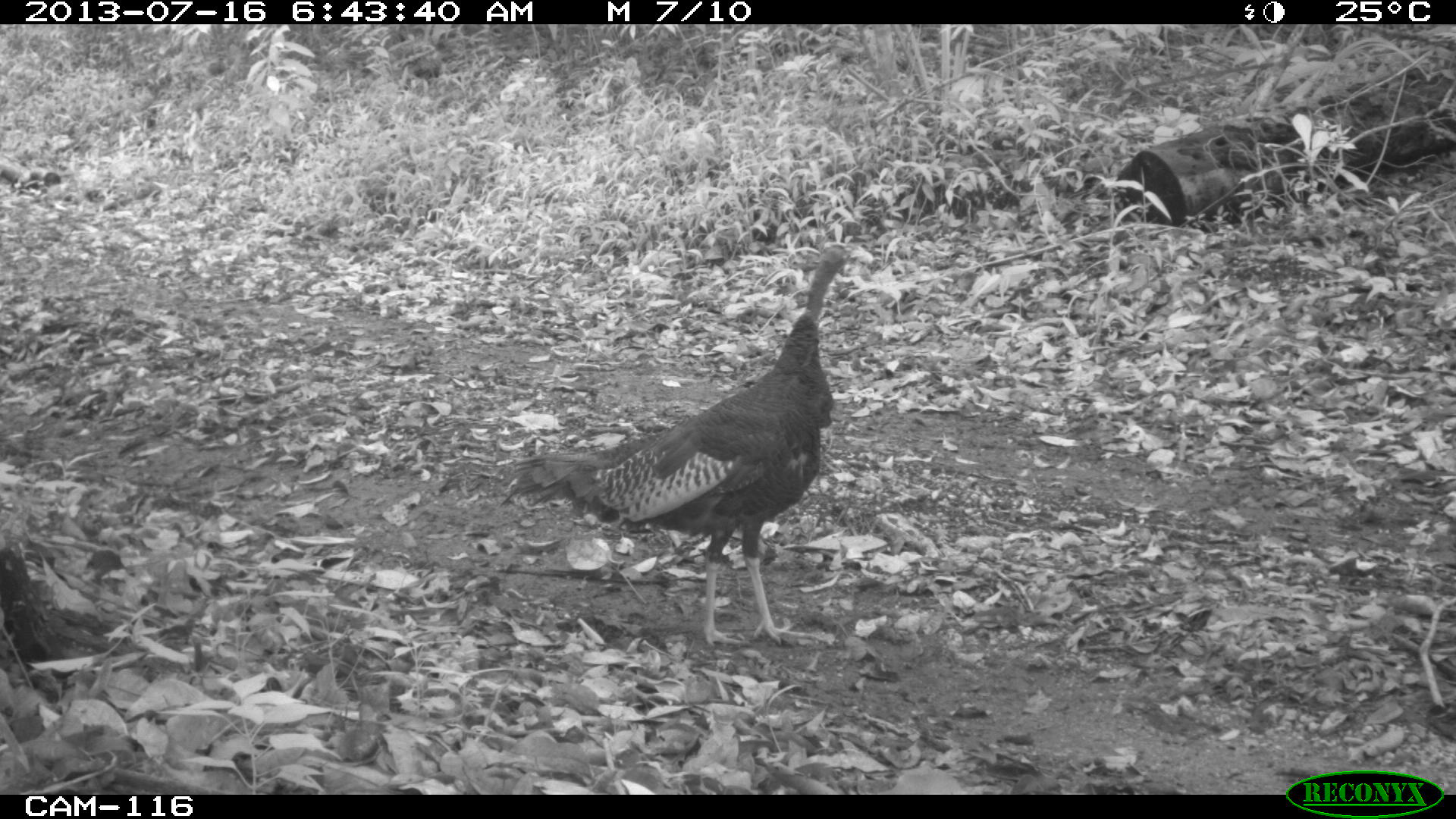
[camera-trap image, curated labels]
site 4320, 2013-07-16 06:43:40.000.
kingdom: Animalia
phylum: Chordata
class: Aves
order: Galliformes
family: Phasianidae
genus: Meleagris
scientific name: Meleagris ocellata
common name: ocellated turkey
Meleagris ocellata (ocellated turkey), count 1, sex male.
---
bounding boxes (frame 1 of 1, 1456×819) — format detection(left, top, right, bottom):
meleagris ocellata: detection(506, 239, 854, 642)